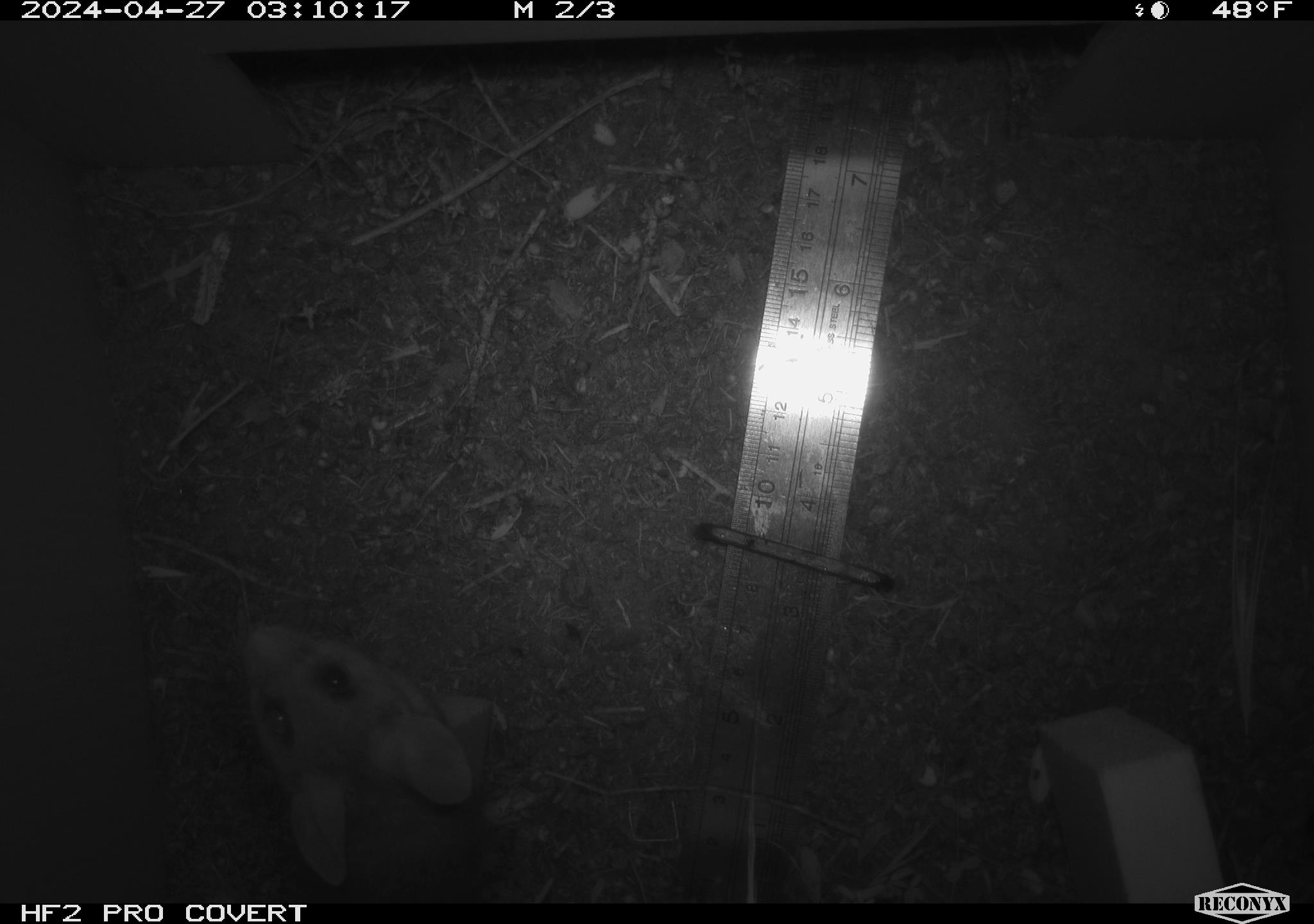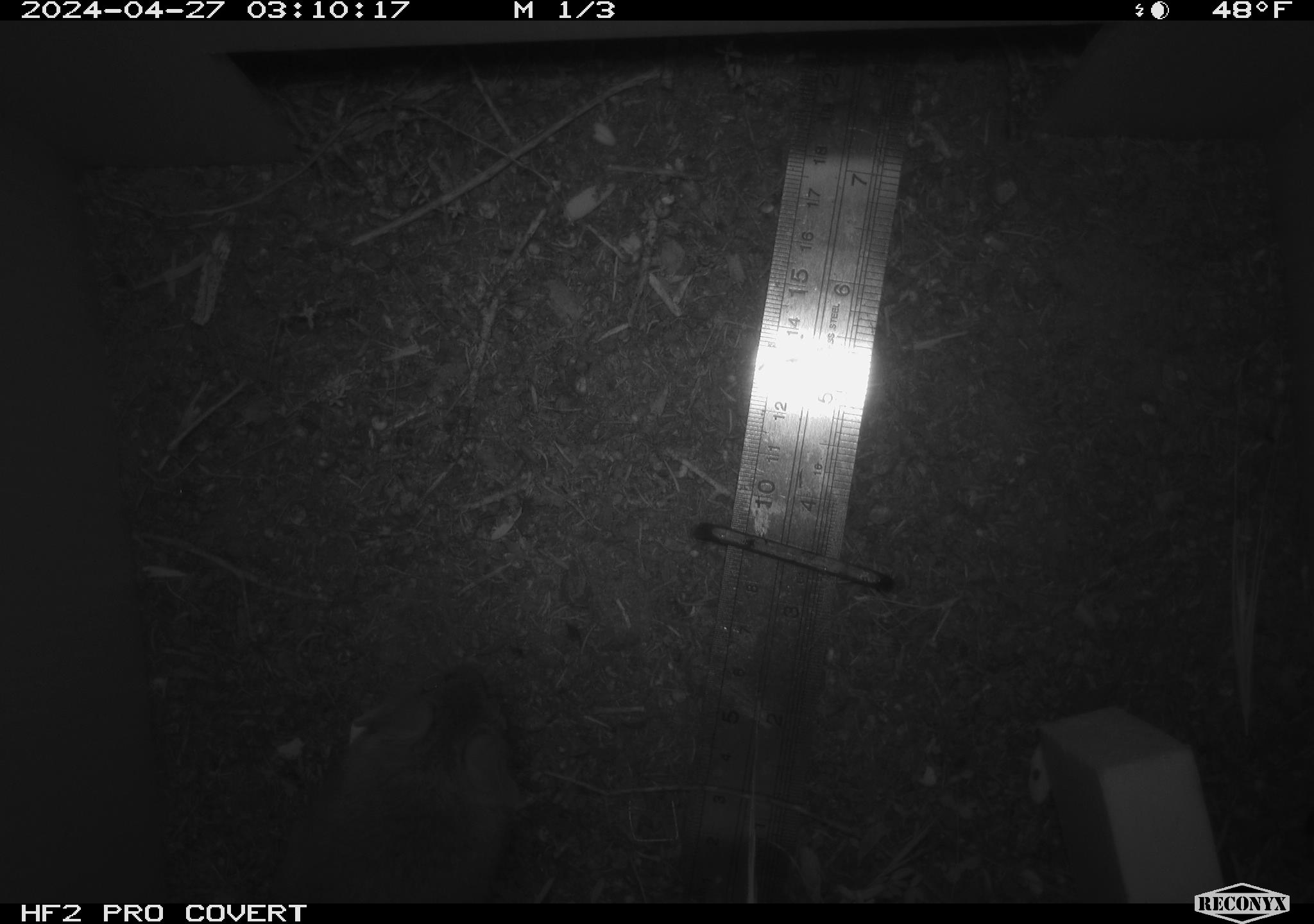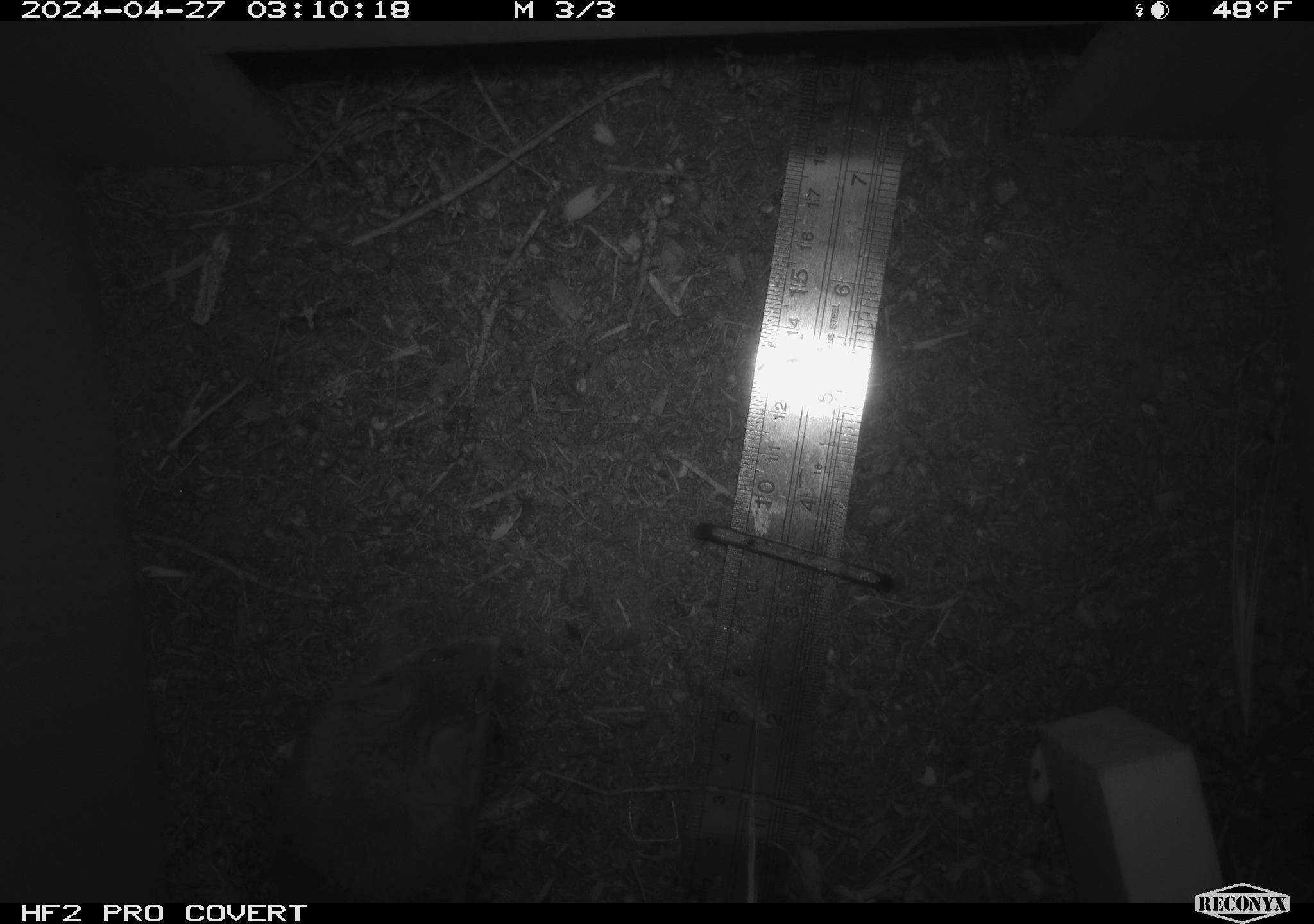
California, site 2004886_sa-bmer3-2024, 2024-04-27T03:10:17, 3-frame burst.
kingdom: Animalia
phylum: Chordata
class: Mammalia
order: Rodentia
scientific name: Rodentia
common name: mouse species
Mouse species (Rodentia).